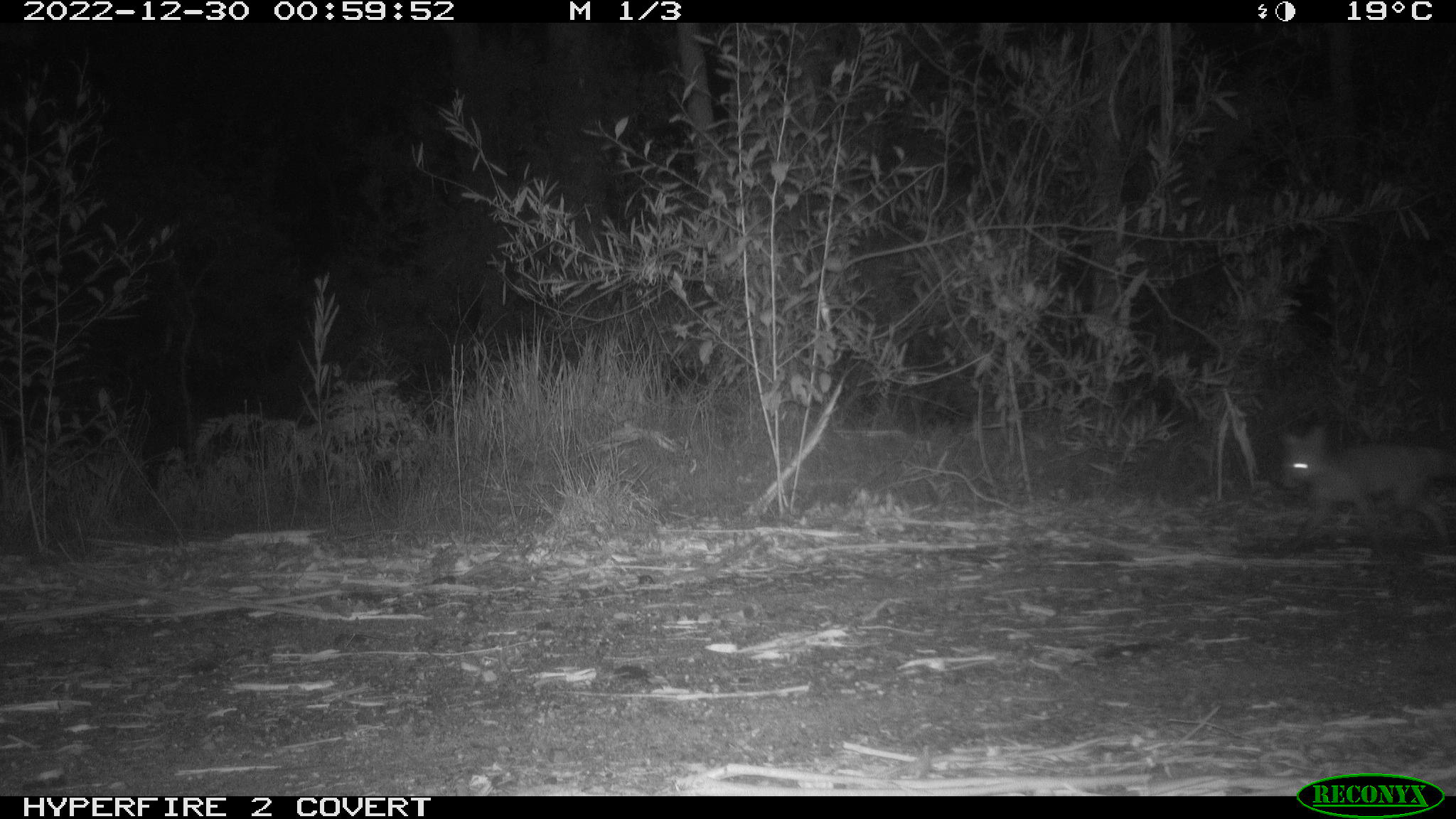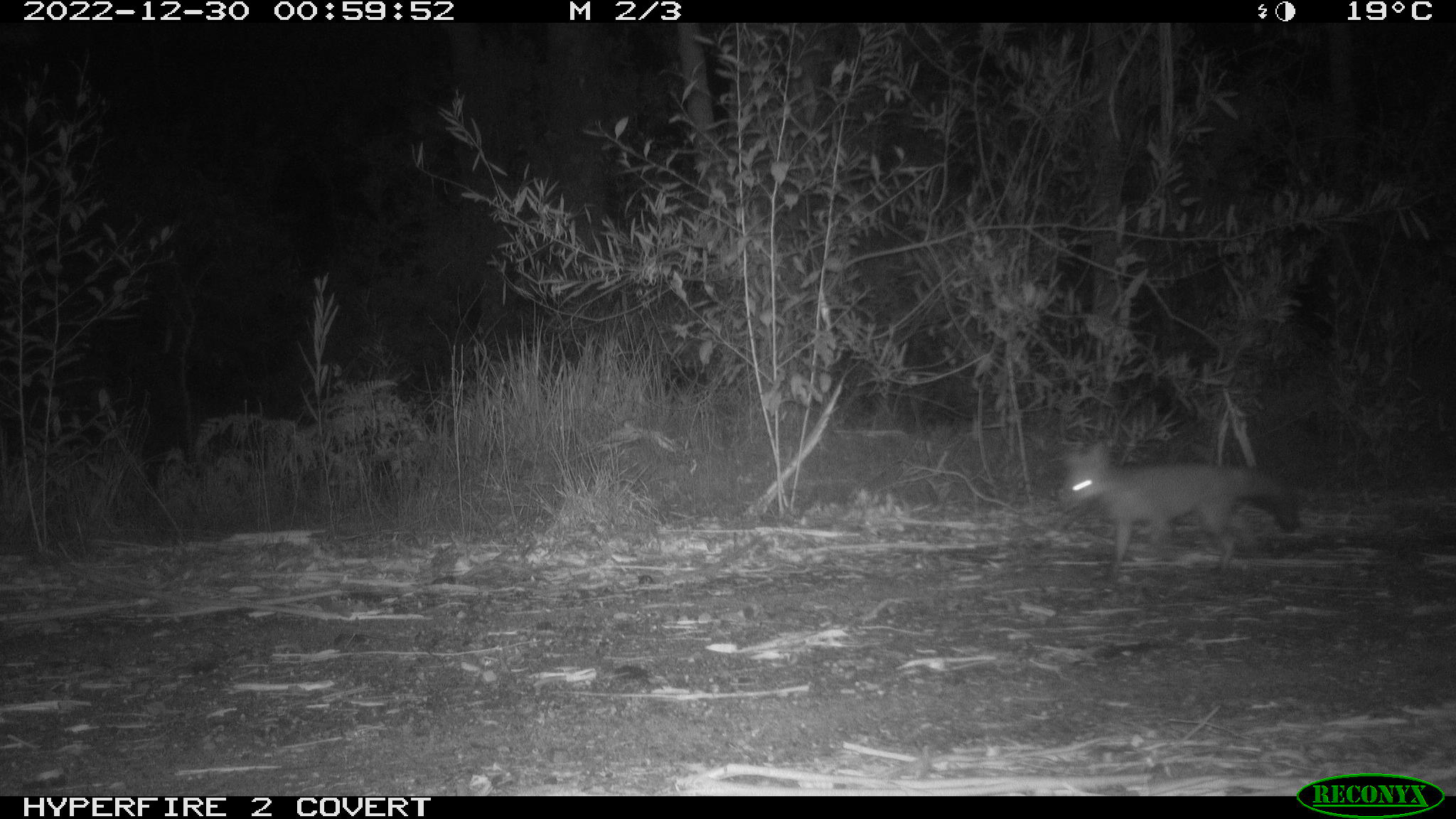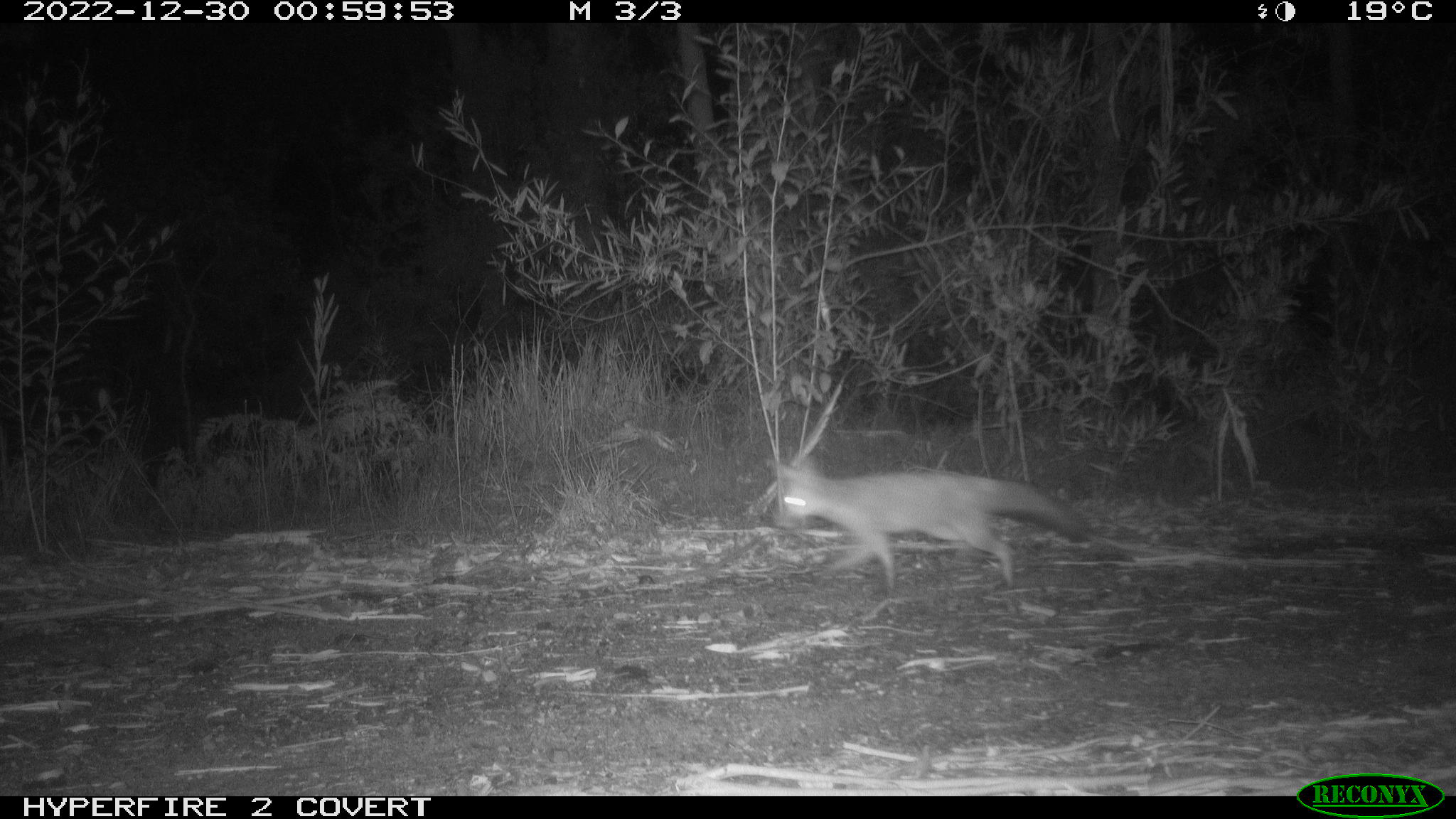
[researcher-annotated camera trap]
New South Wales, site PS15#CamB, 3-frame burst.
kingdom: Animalia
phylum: Chordata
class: Mammalia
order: Carnivora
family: Canidae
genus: Vulpes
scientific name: Vulpes vulpes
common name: red fox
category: fox